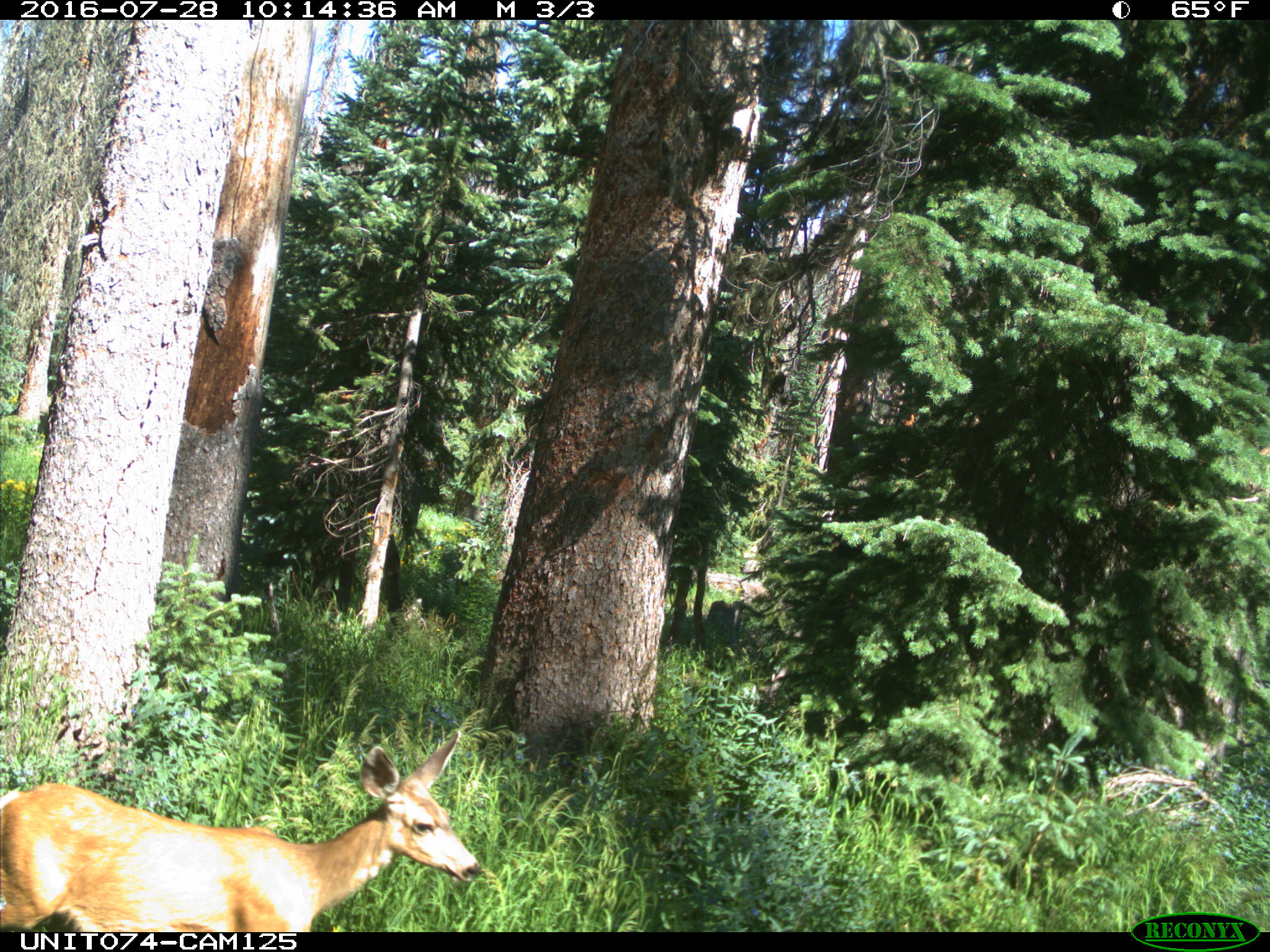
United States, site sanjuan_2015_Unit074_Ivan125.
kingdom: Animalia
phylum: Chordata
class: Mammalia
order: Artiodactyla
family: Cervidae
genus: Odocoileus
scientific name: Odocoileus hemionus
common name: mule deer